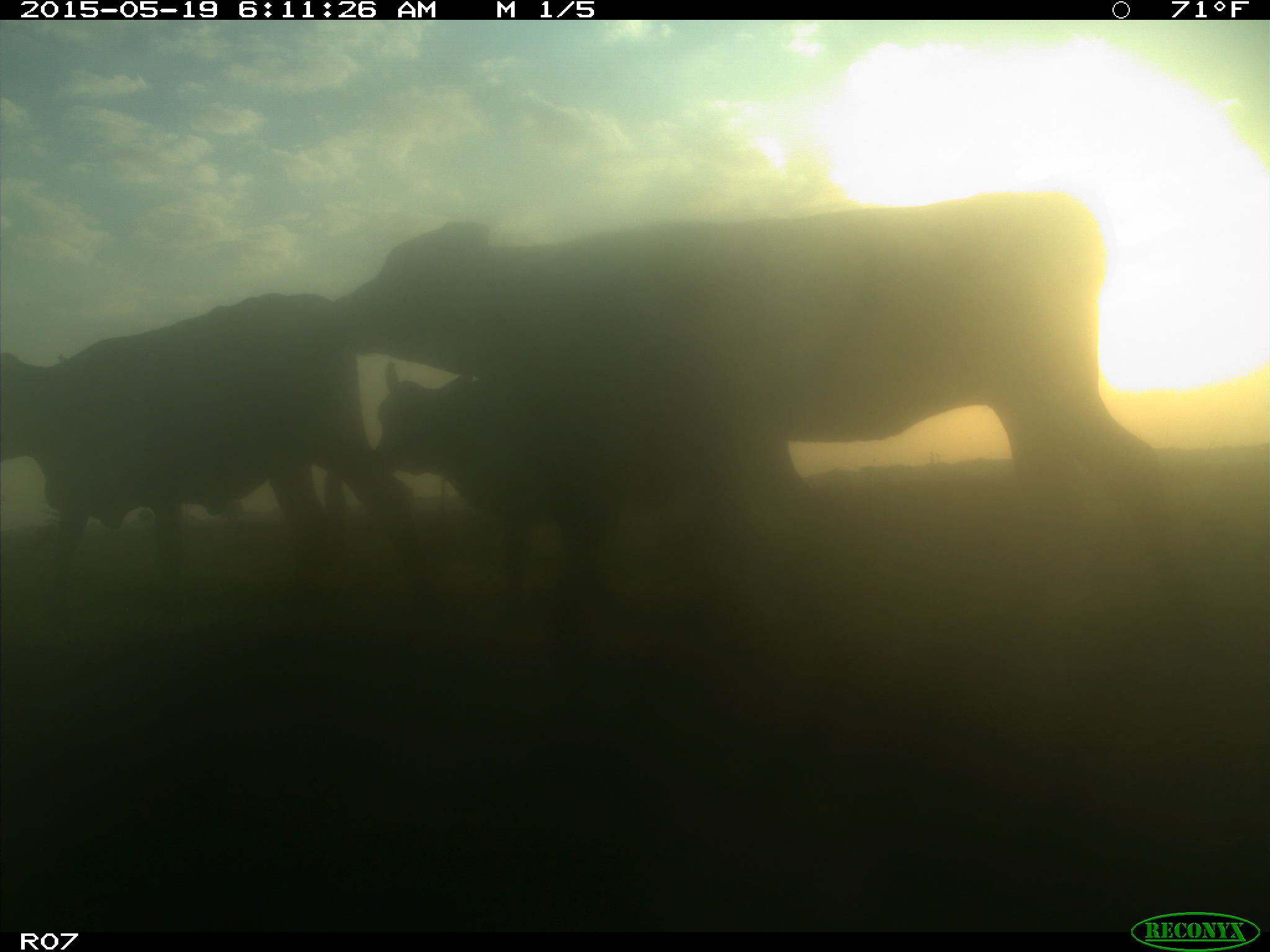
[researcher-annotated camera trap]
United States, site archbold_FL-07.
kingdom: Animalia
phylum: Chordata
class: Mammalia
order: Artiodactyla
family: Bovidae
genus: Bos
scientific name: Bos taurus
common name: domestic cow